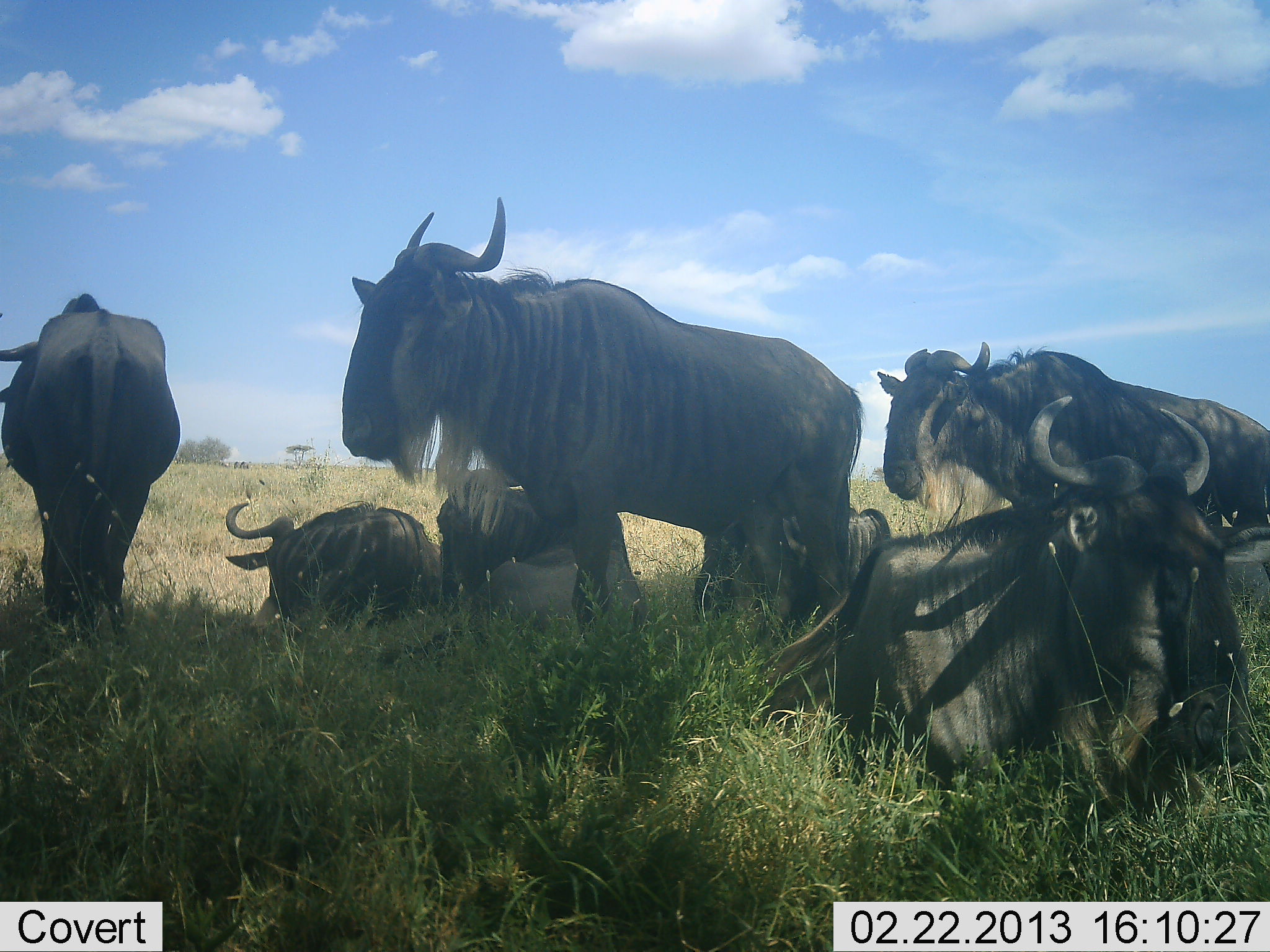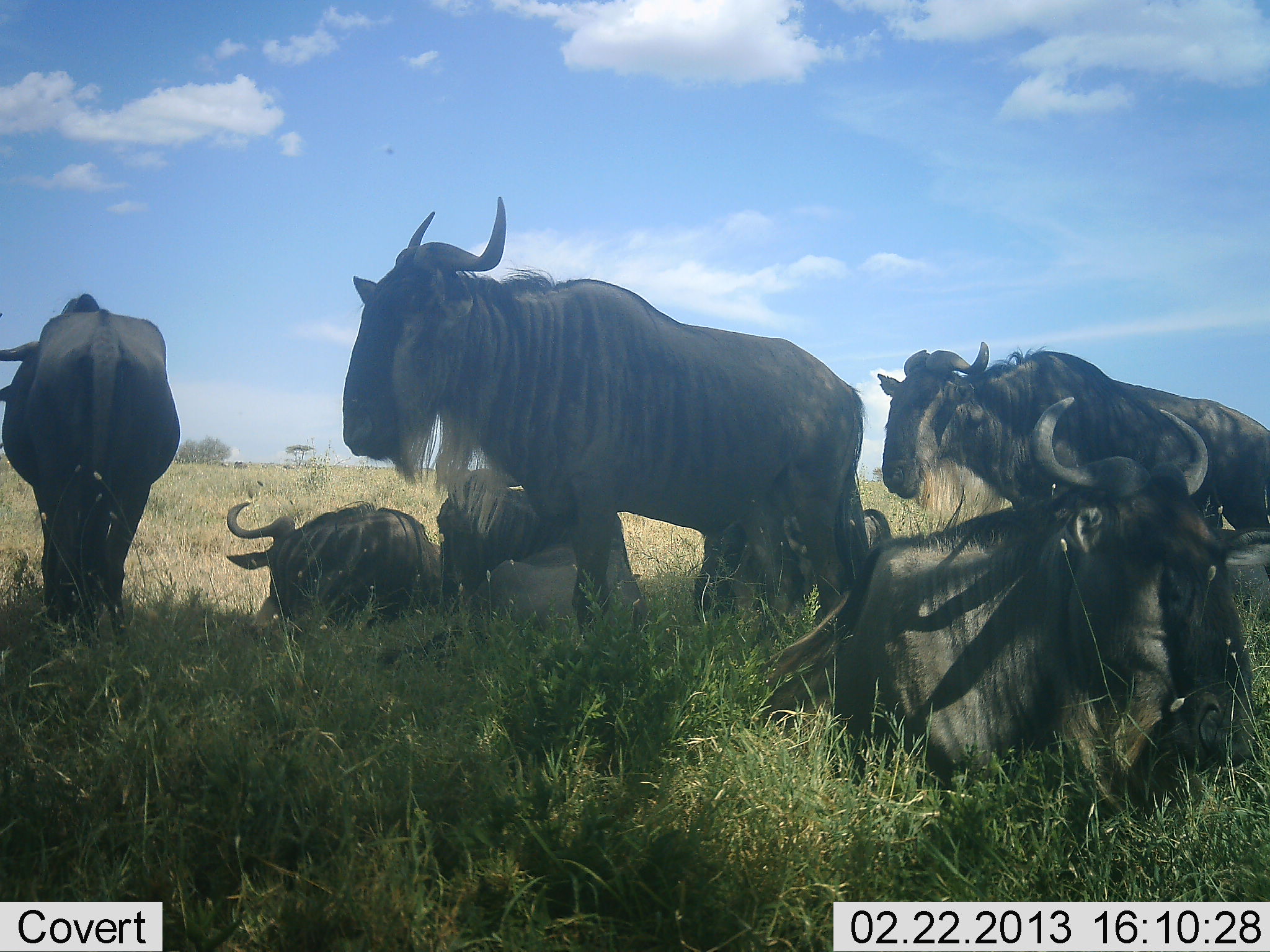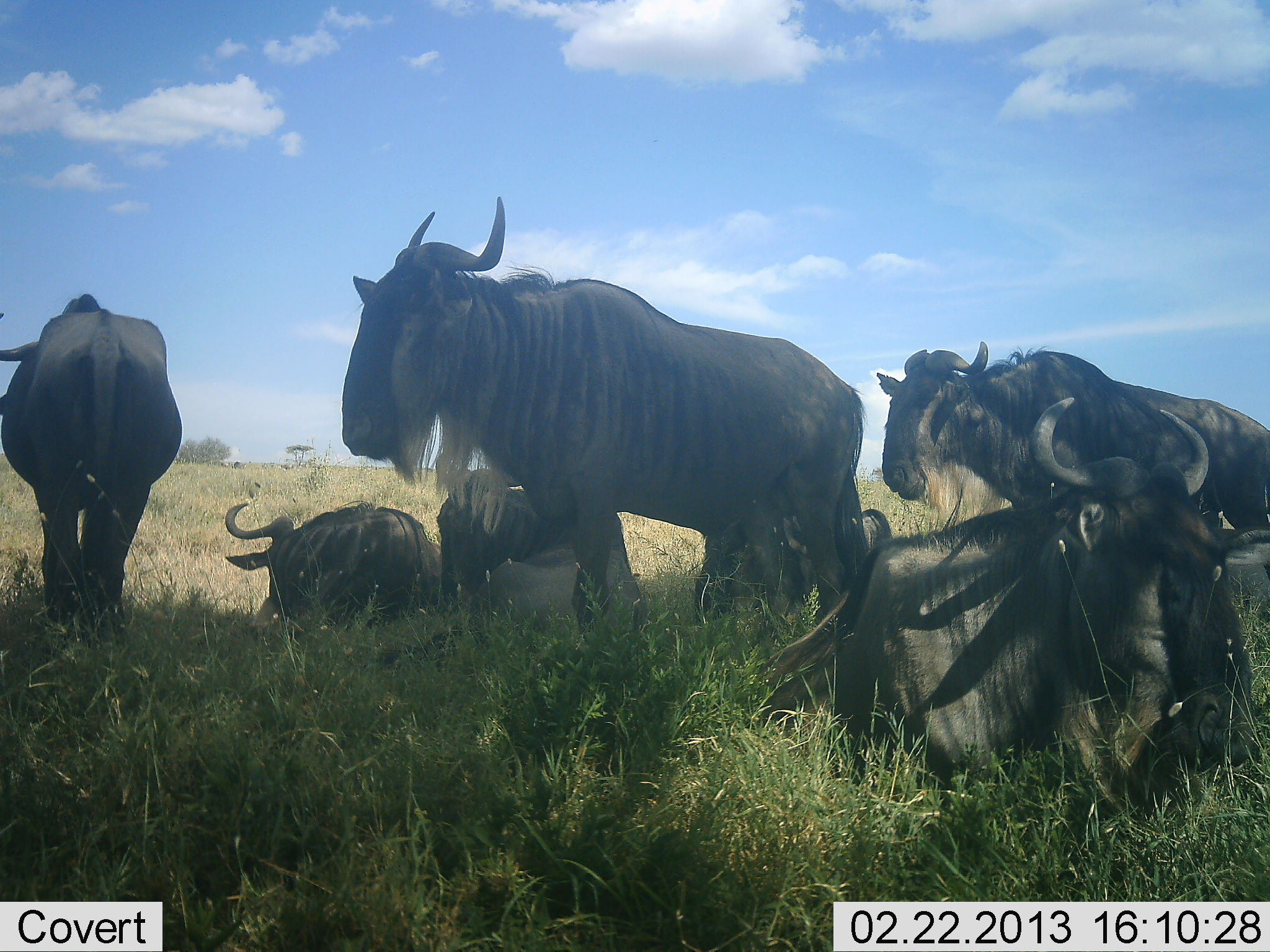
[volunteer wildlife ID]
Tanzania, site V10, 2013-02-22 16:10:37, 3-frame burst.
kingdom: Animalia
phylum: Chordata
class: Mammalia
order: Artiodactyla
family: Bovidae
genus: Connochaetes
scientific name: Connochaetes taurinus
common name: blue wildebeest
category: wildebeest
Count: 6.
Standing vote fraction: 79%.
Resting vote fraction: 96%.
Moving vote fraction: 0%.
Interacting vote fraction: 7%.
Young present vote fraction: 14%.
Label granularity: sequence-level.